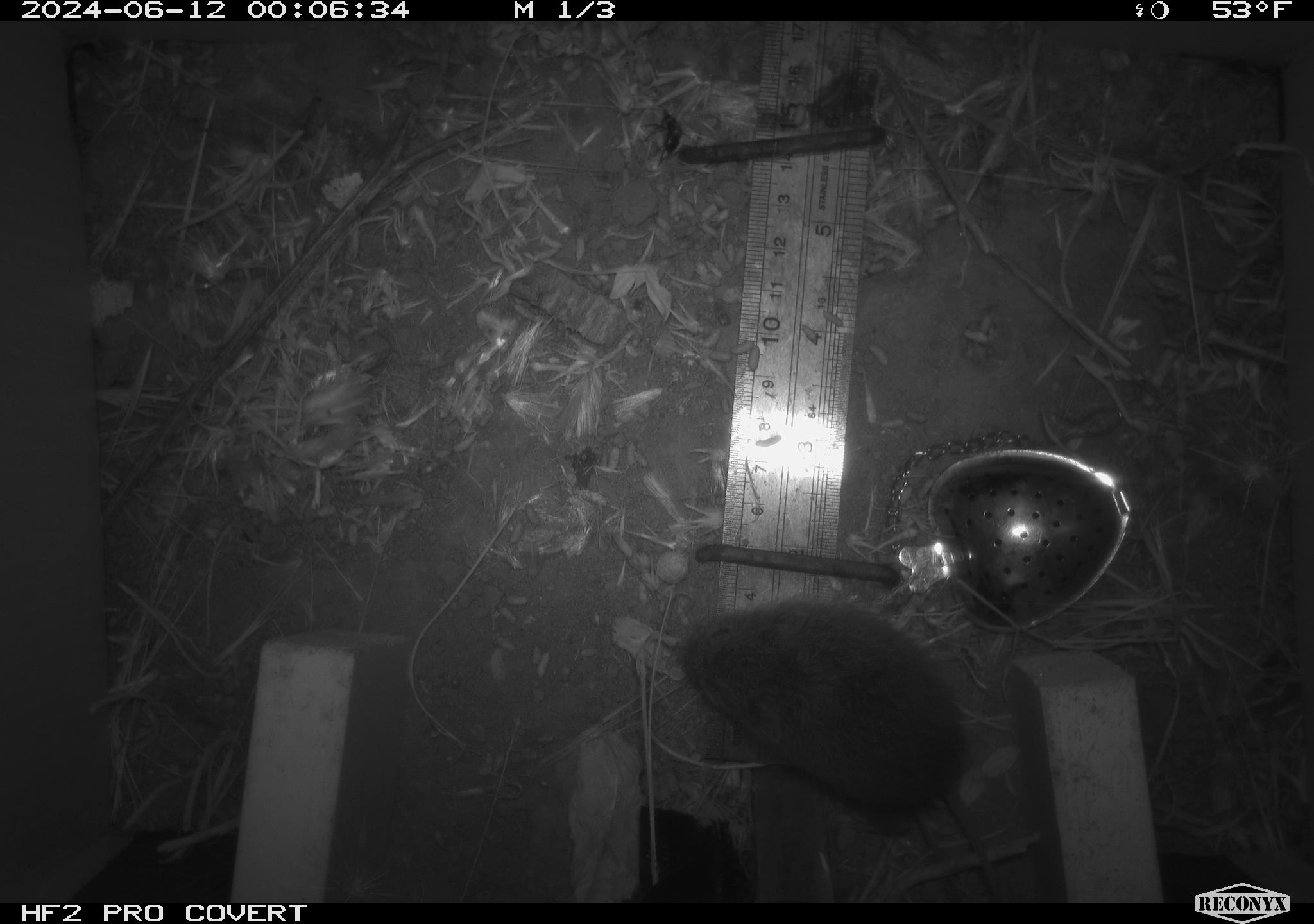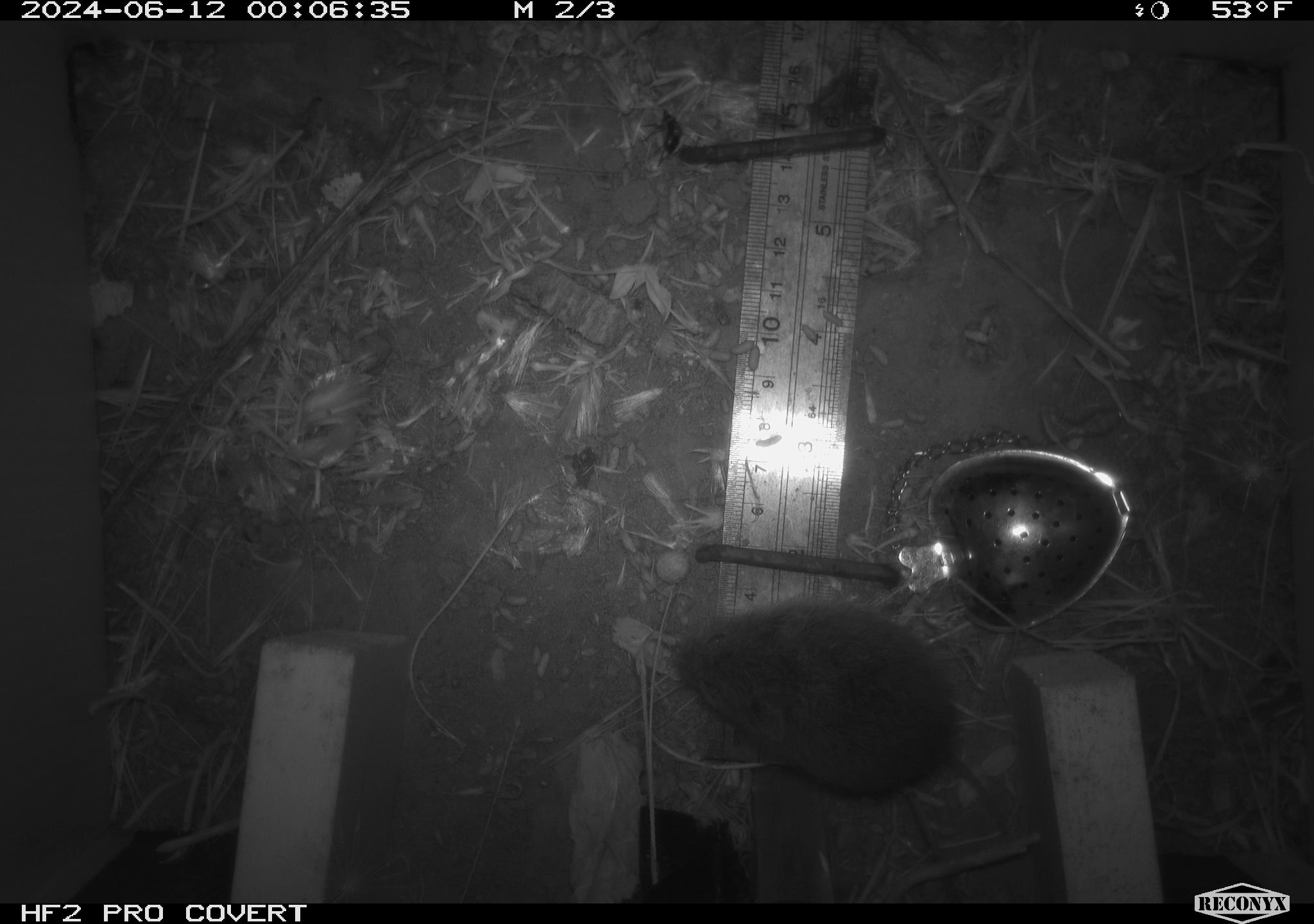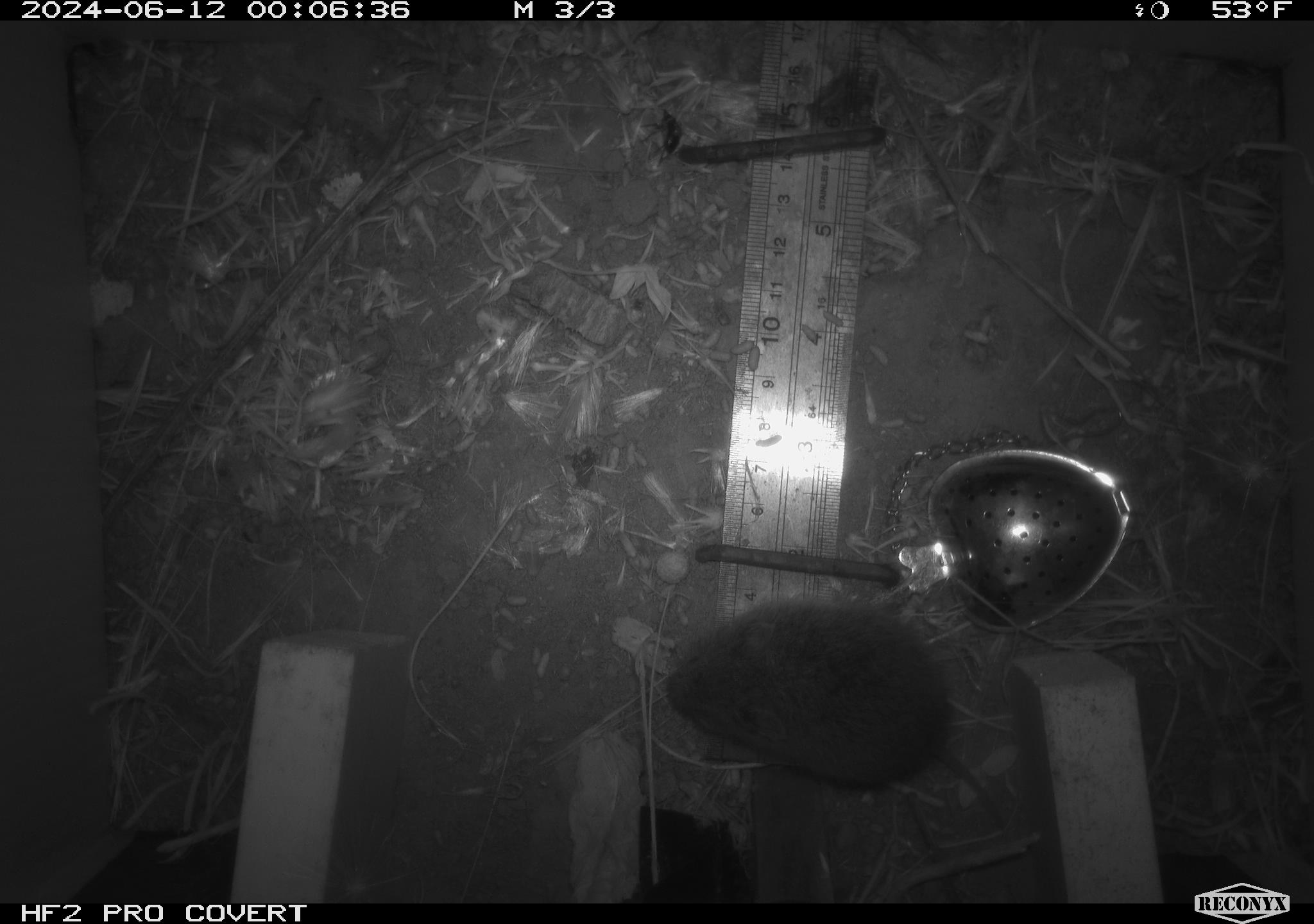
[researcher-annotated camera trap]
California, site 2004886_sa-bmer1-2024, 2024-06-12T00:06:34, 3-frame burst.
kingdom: Animalia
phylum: Chordata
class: Mammalia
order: Rodentia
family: Cricetidae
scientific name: Cricetidae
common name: hamsters, voles, lemmings, and allies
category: cricetidae family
Cricetidae family (hamsters, voles, lemmings, and allies) (Cricetidae).